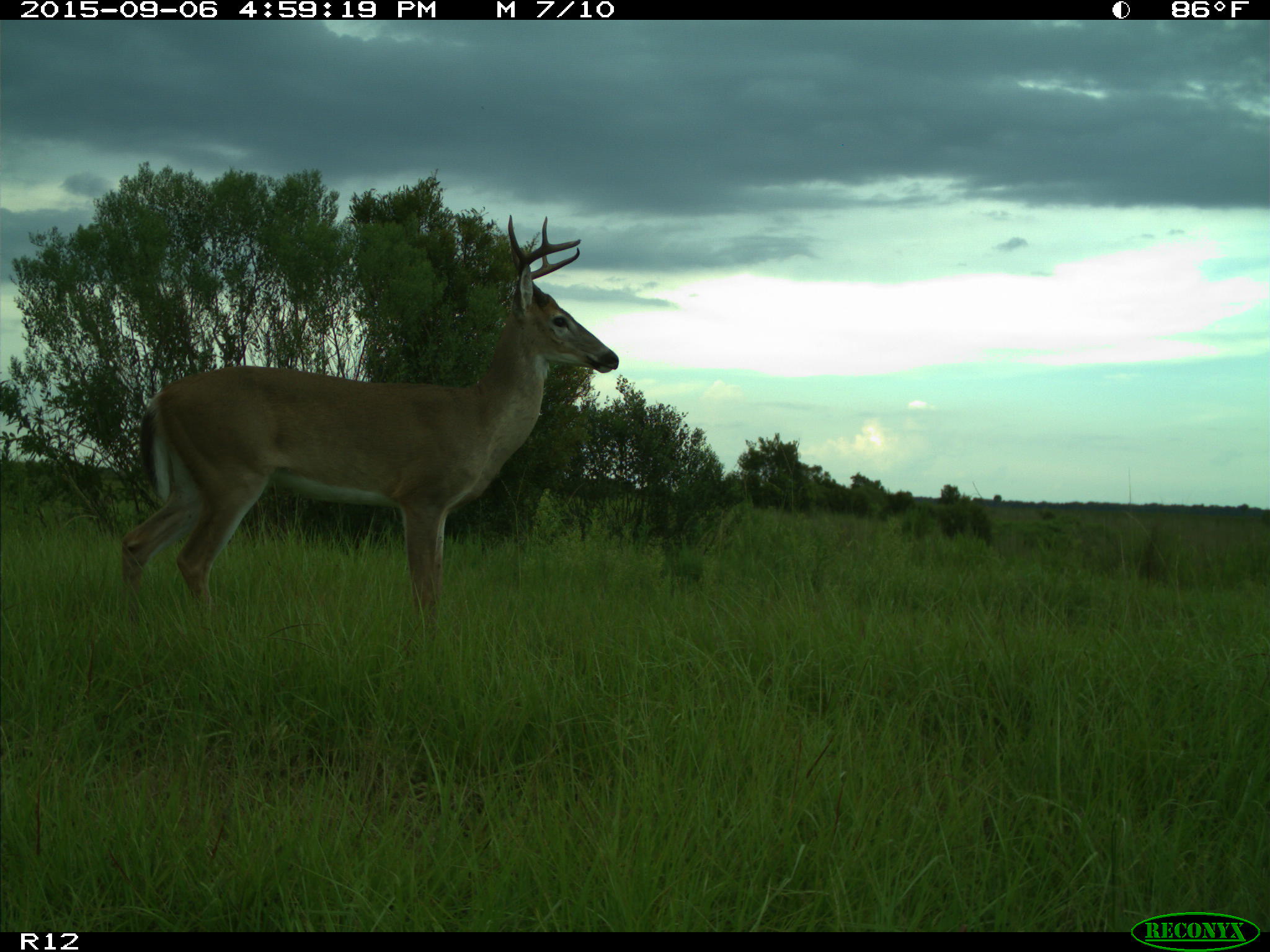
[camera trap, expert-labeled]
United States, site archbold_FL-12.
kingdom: Animalia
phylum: Chordata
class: Mammalia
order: Artiodactyla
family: Cervidae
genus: Odocoileus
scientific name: Odocoileus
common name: deer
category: unidentified deer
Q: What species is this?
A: Unidentified deer (deer) (Odocoileus).